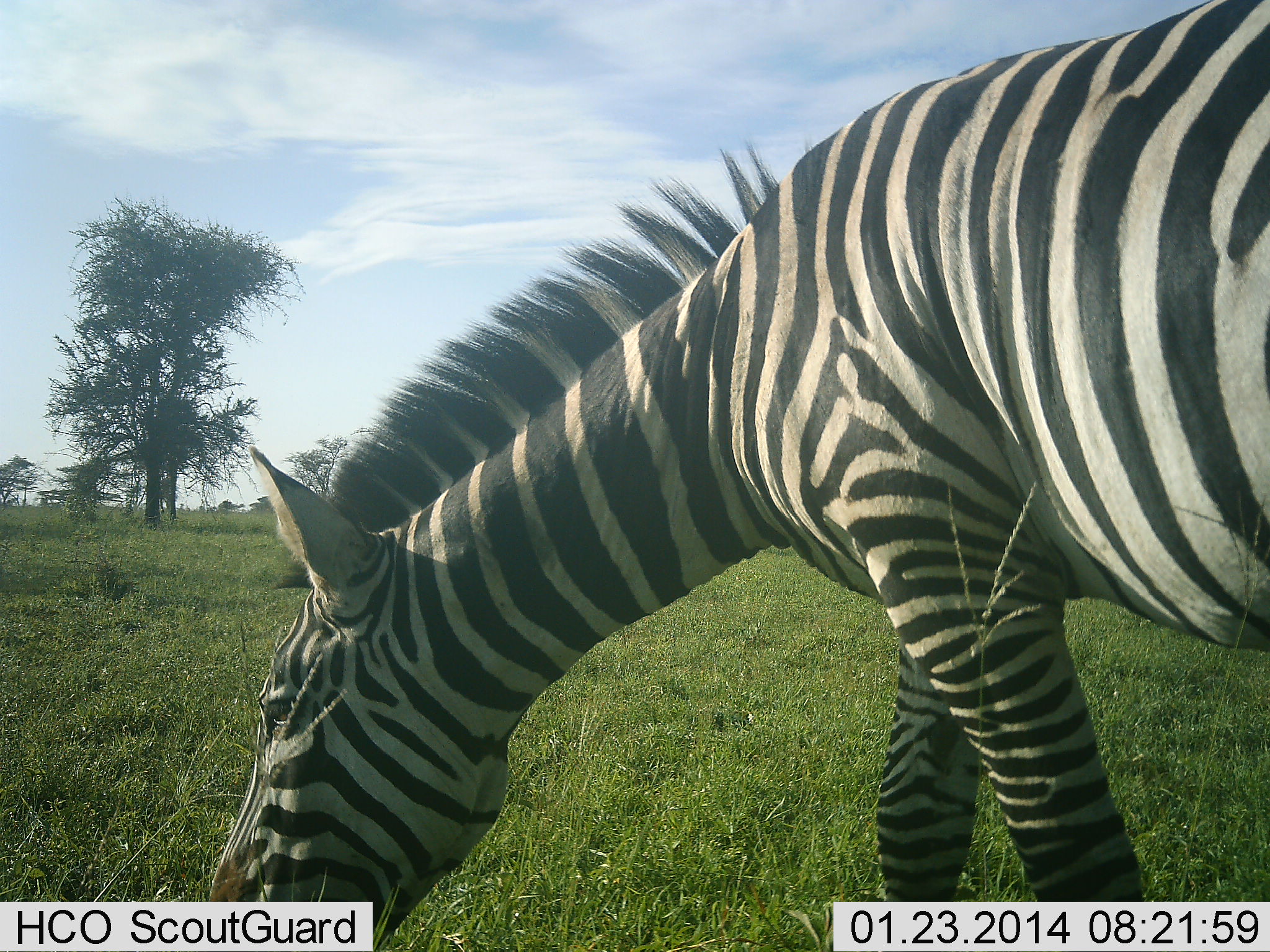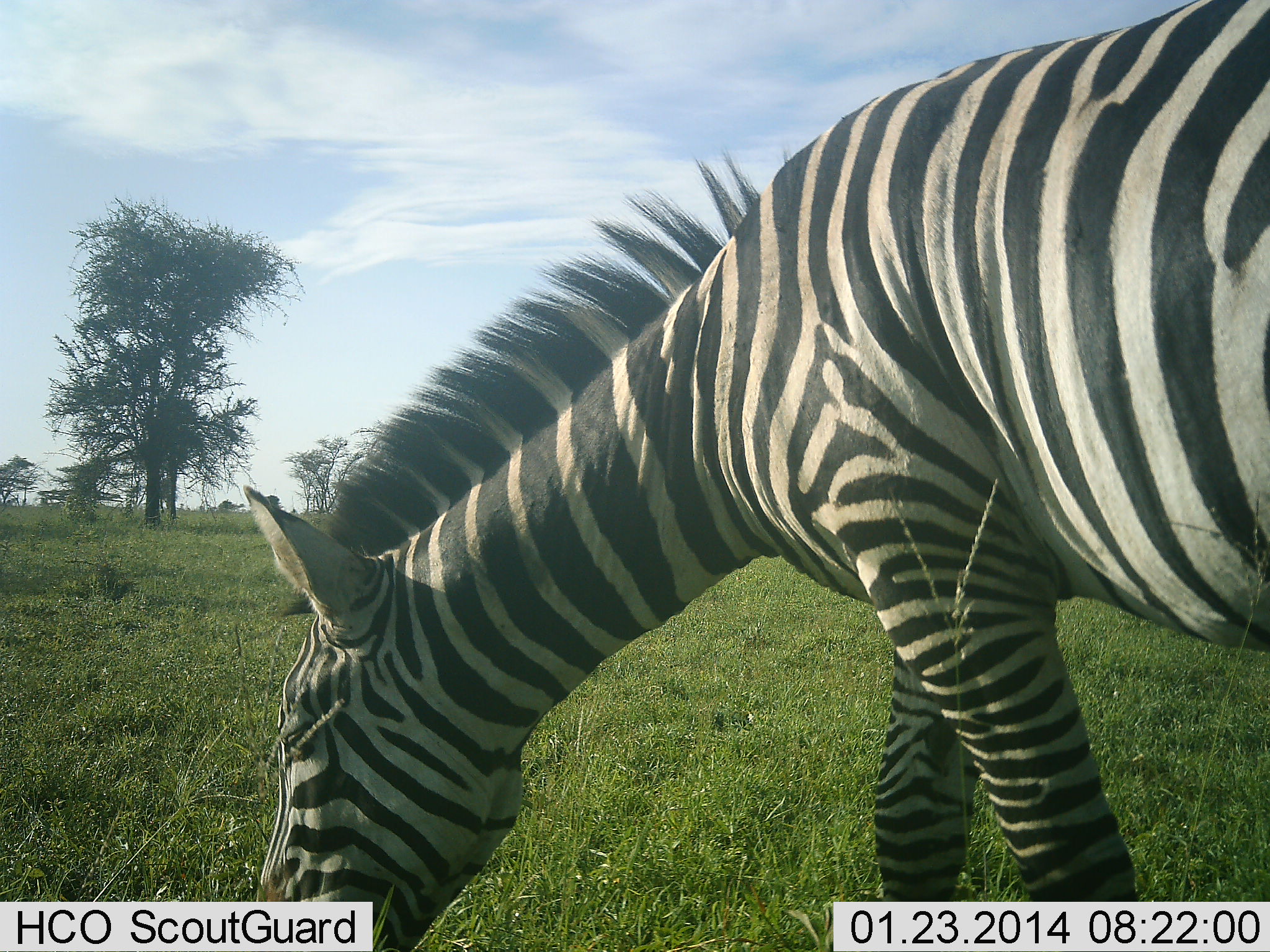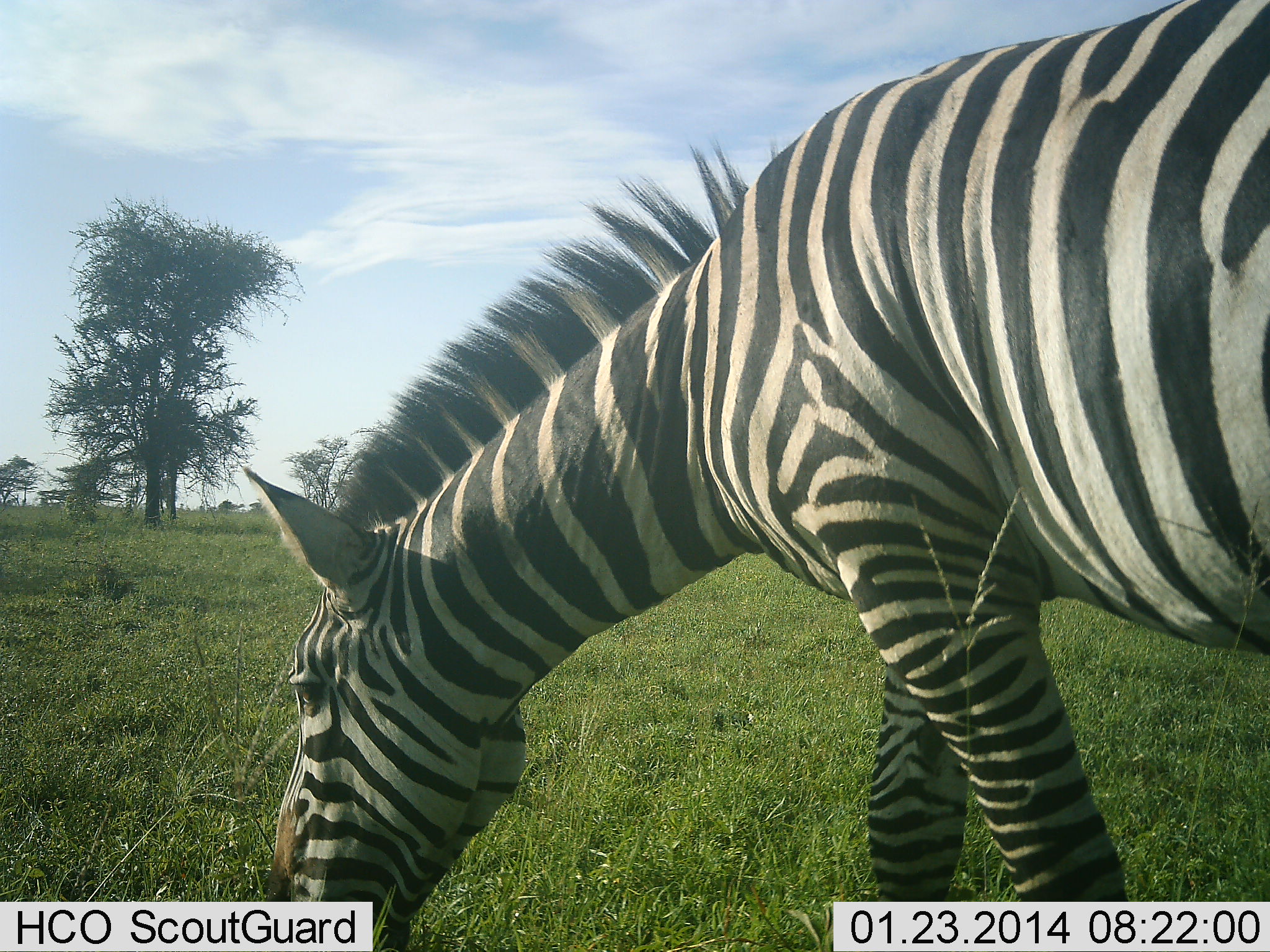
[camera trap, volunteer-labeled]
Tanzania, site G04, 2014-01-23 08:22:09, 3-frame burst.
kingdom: Animalia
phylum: Chordata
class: Mammalia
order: Perissodactyla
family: Equidae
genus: Equus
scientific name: Equus quagga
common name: plains zebra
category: zebra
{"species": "zebra (plains zebra) (Equus quagga)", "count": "1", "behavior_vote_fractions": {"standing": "21%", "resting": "0%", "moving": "3%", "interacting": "0%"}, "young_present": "0%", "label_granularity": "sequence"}